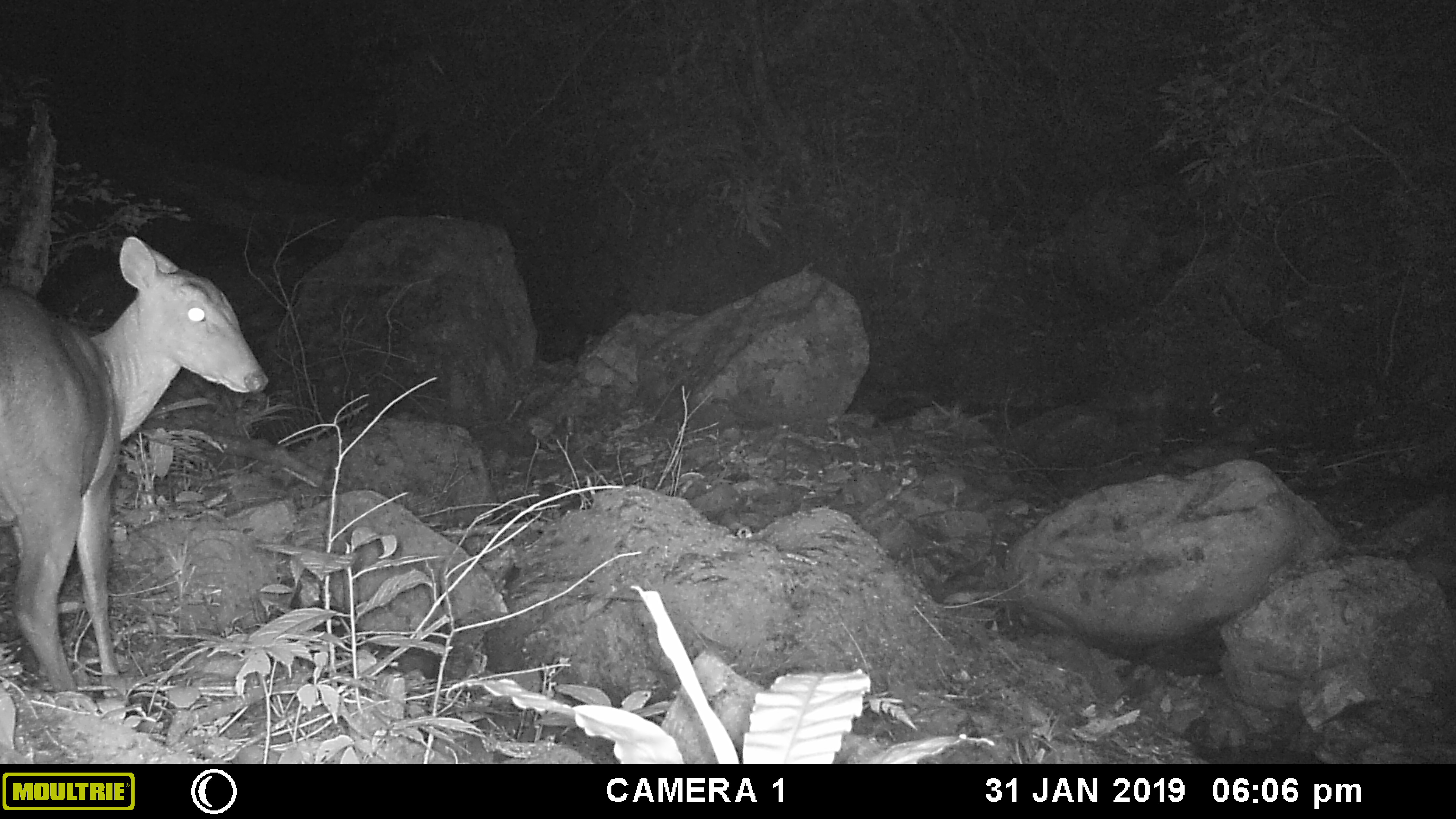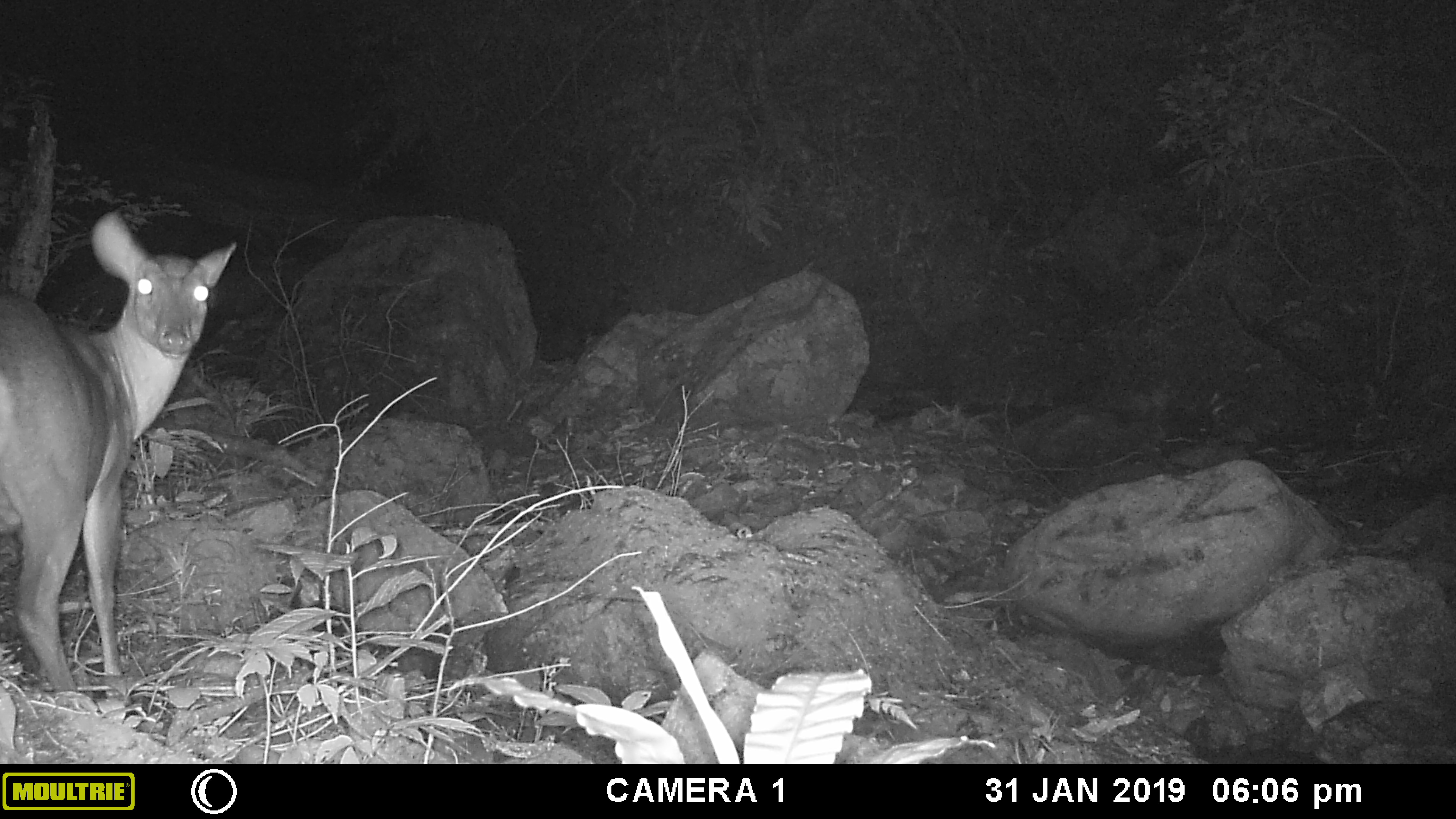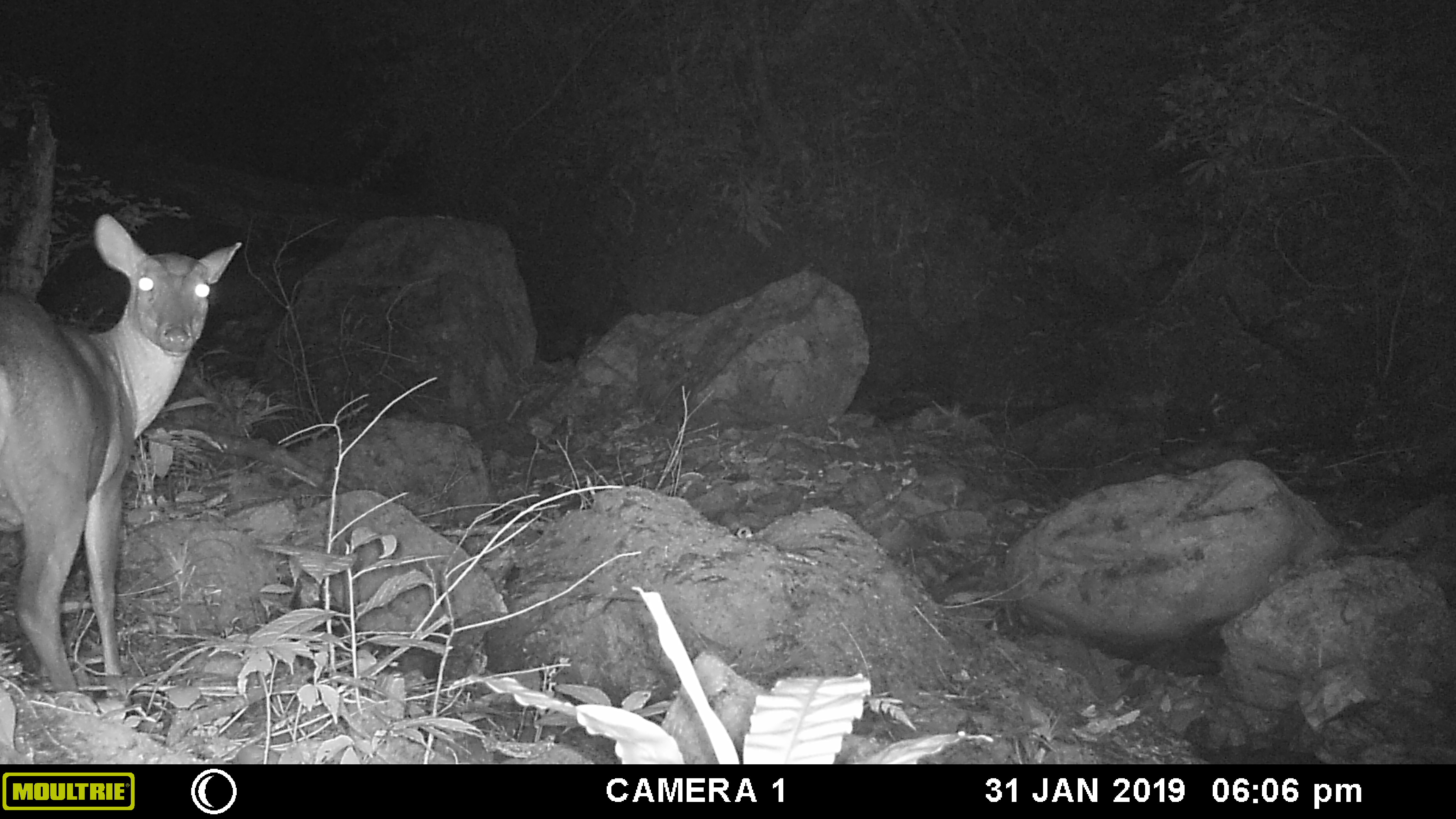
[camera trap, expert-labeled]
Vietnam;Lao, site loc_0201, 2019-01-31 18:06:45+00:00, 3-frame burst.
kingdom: Animalia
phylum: Chordata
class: Mammalia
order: Artiodactyla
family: Cervidae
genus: Muntiacus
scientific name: Muntiacus vuquangensis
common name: large-antlered muntjac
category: large antlered muntjac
Large antlered muntjac (large-antlered muntjac) (Muntiacus vuquangensis). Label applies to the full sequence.